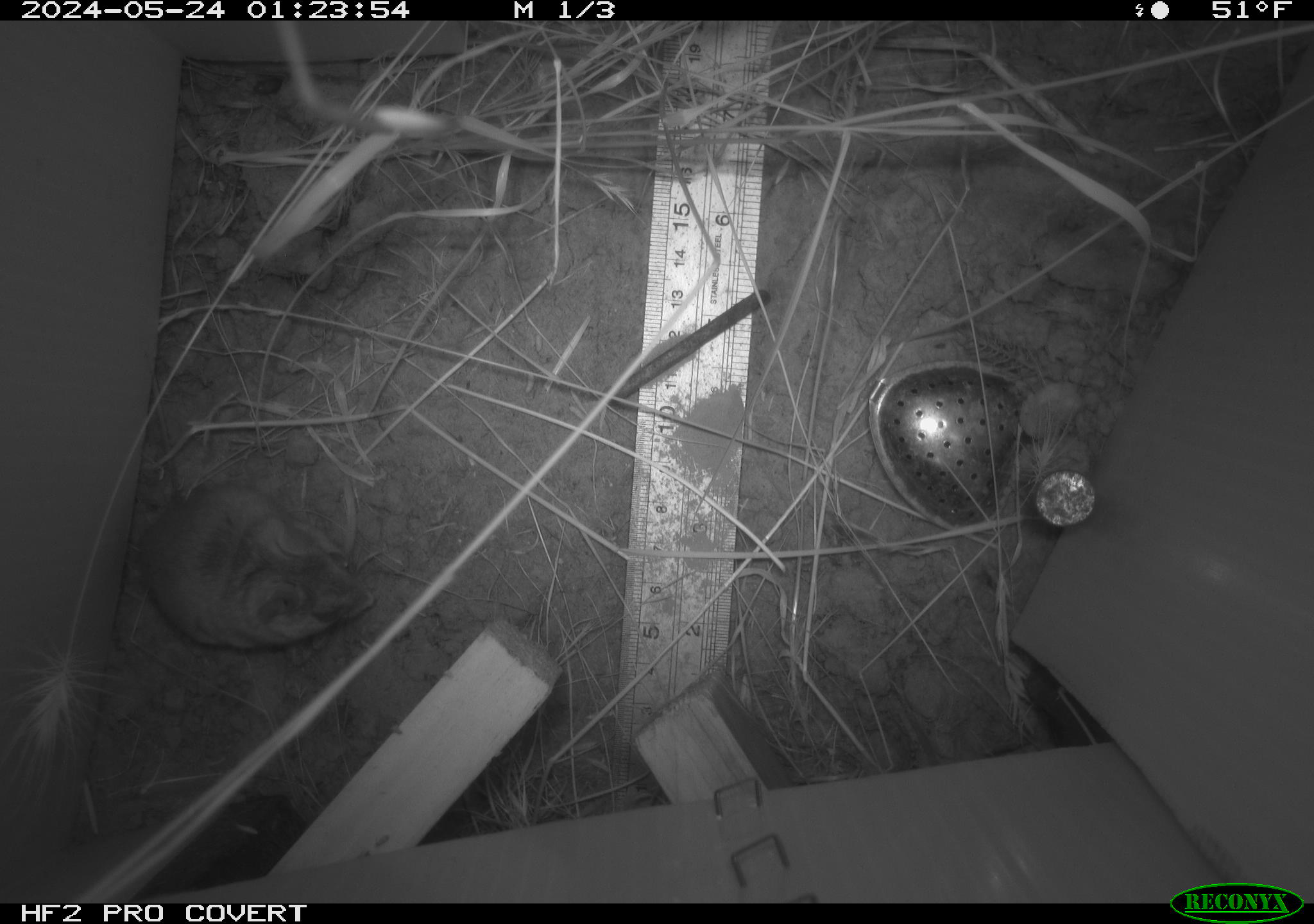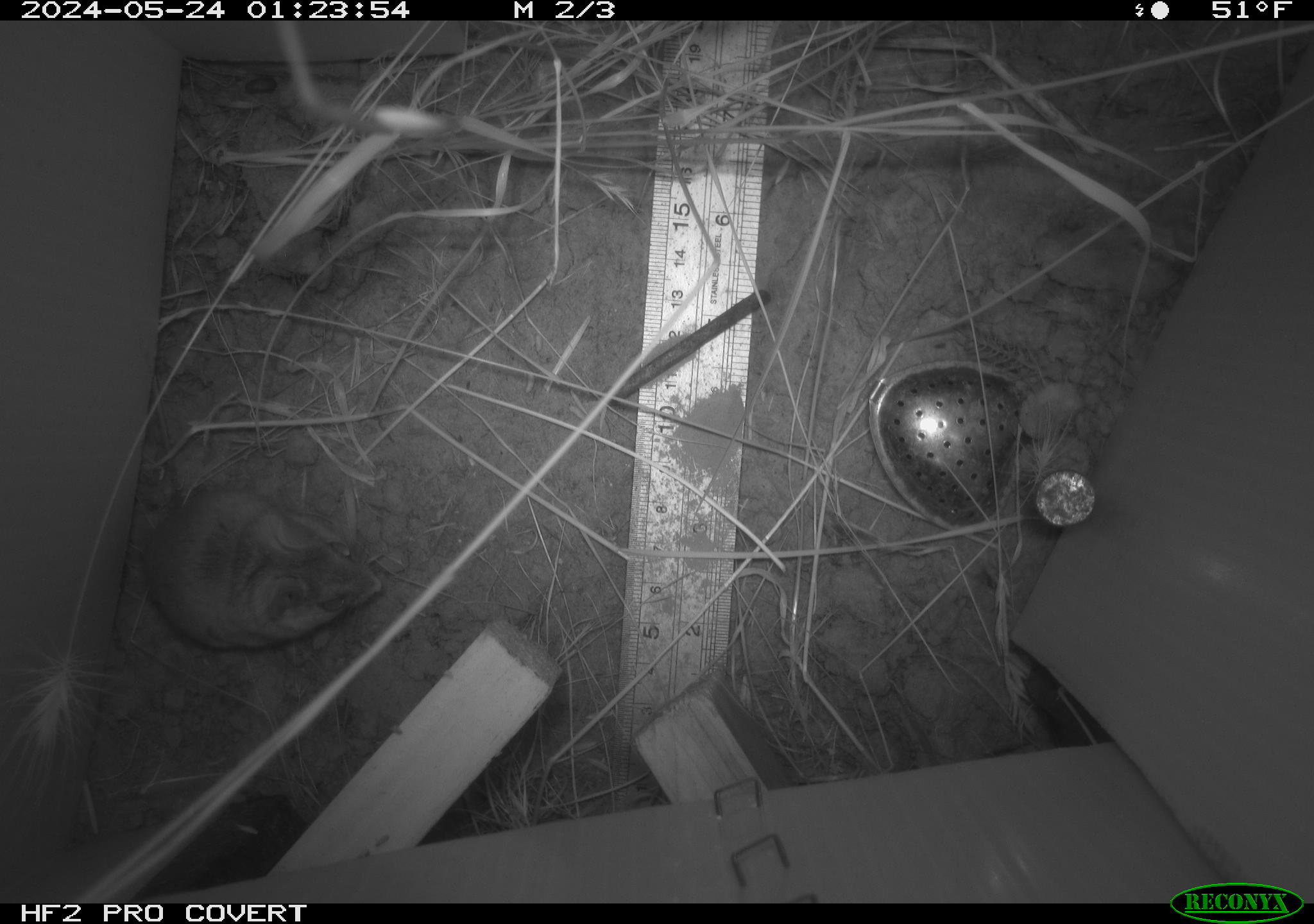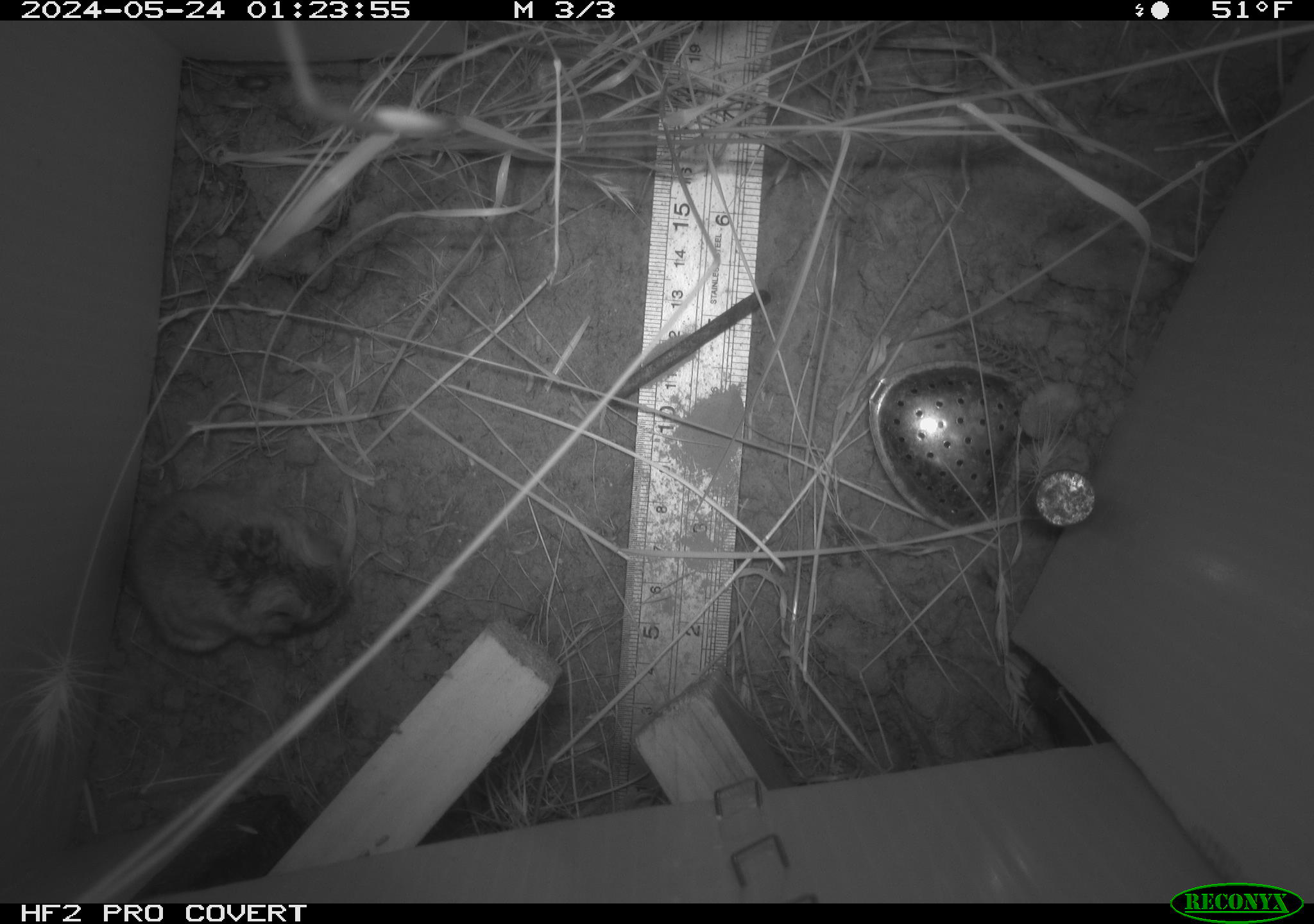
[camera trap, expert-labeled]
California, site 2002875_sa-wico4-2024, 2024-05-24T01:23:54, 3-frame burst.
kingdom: Animalia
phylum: Chordata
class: Mammalia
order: Rodentia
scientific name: Rodentia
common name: rodent